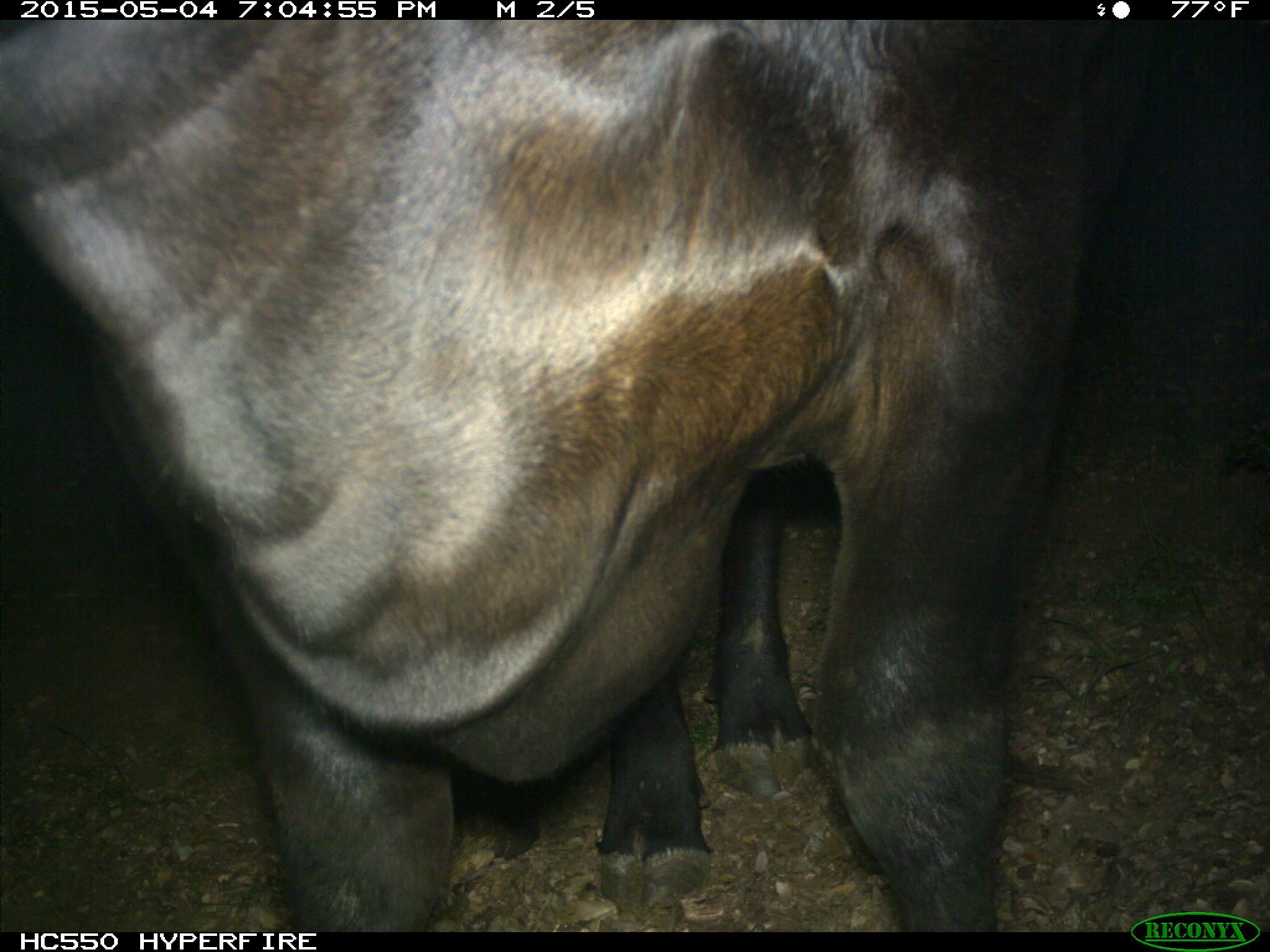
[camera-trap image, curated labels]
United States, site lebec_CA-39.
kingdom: Animalia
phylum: Chordata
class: Mammalia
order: Artiodactyla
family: Bovidae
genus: Bos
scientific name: Bos taurus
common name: domestic cow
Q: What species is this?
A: Bos taurus (domestic cow).